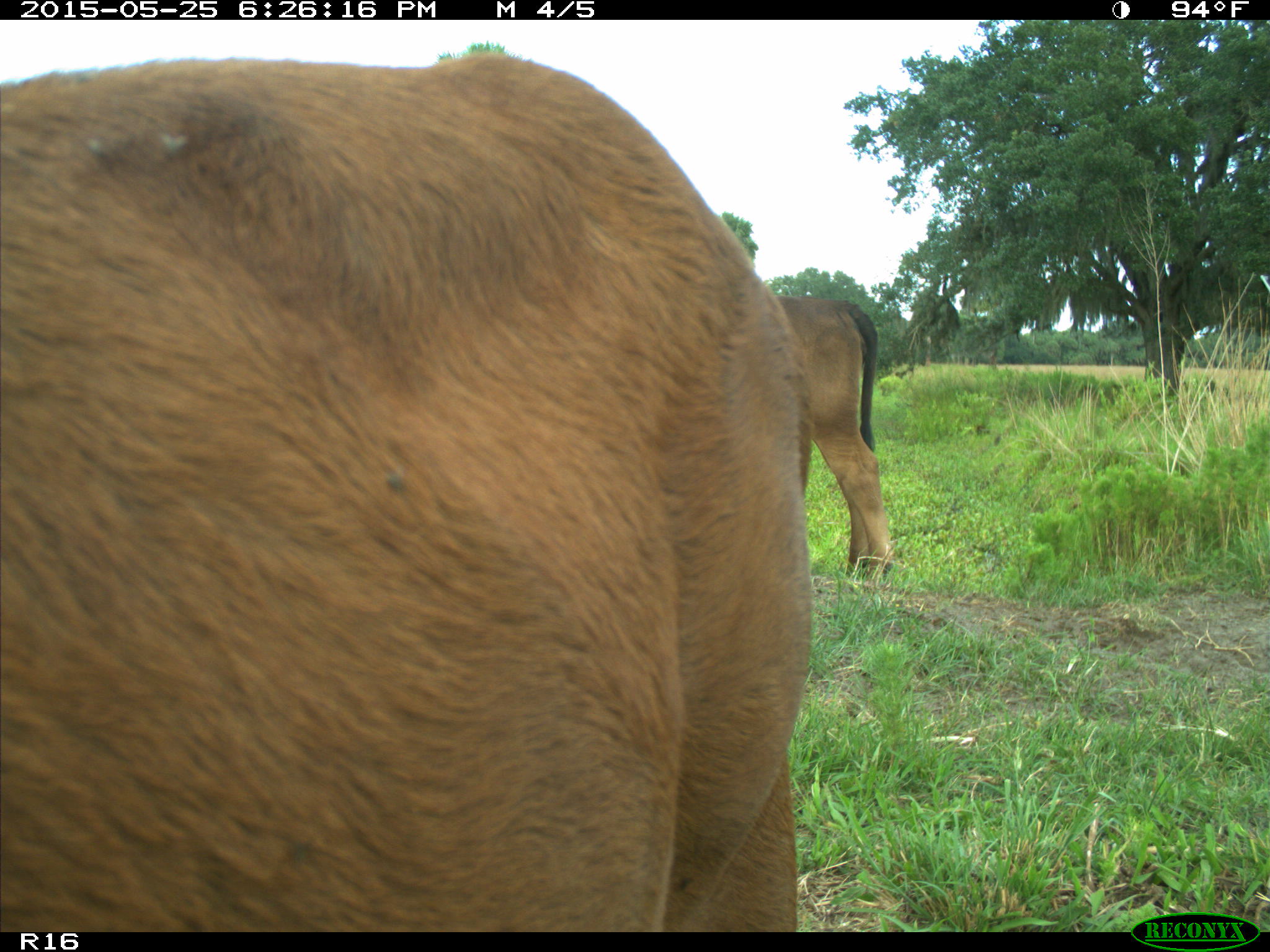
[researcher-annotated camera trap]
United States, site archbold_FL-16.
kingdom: Animalia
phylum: Chordata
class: Mammalia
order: Artiodactyla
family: Bovidae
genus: Bos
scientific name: Bos taurus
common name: domestic cow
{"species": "Bos taurus (domestic cow)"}